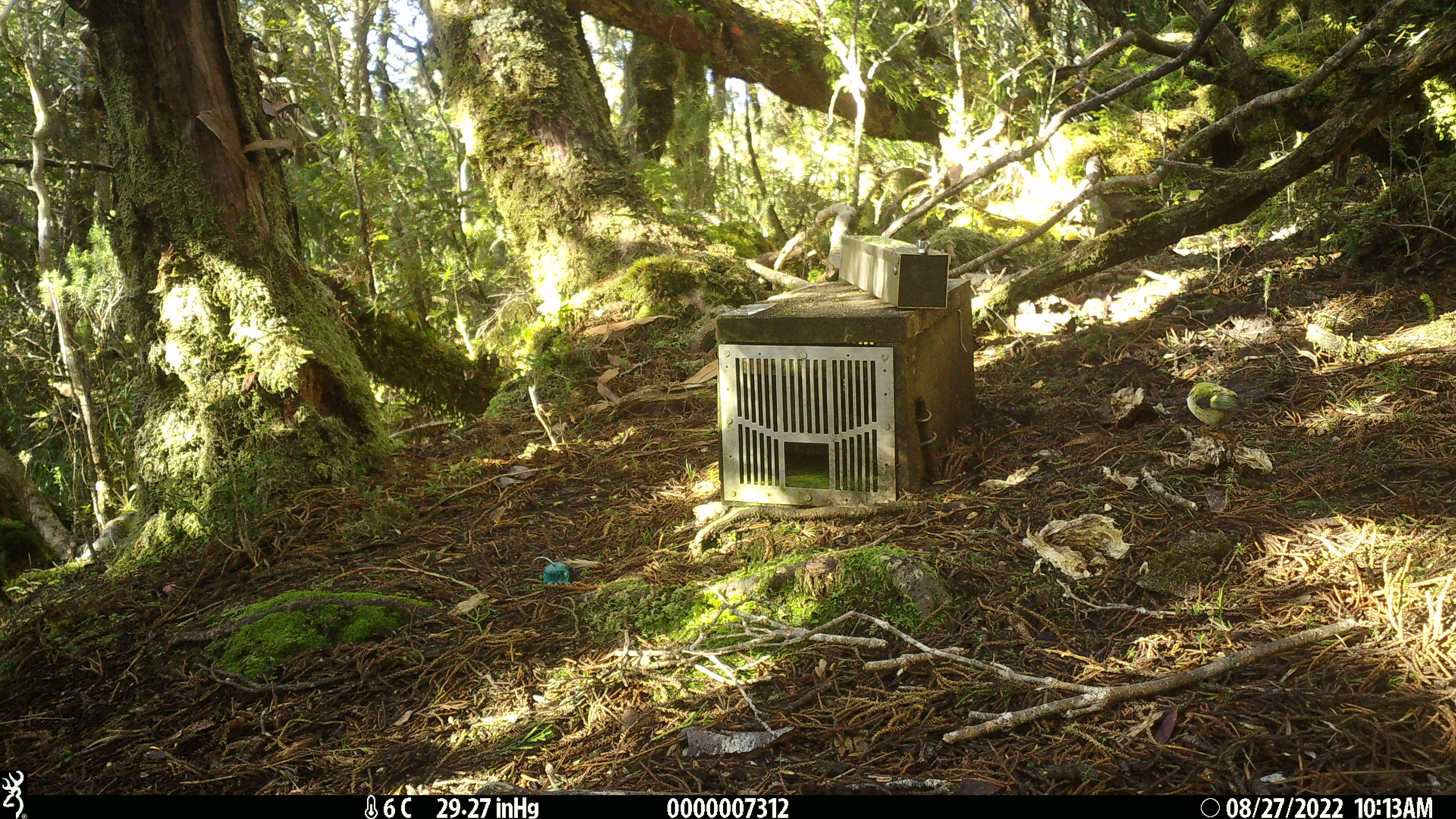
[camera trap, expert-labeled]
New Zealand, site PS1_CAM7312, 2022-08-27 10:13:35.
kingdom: Animalia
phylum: Chordata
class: Aves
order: Passeriformes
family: Acanthisittidae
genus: Acanthisitta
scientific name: Acanthisitta chloris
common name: rifleman